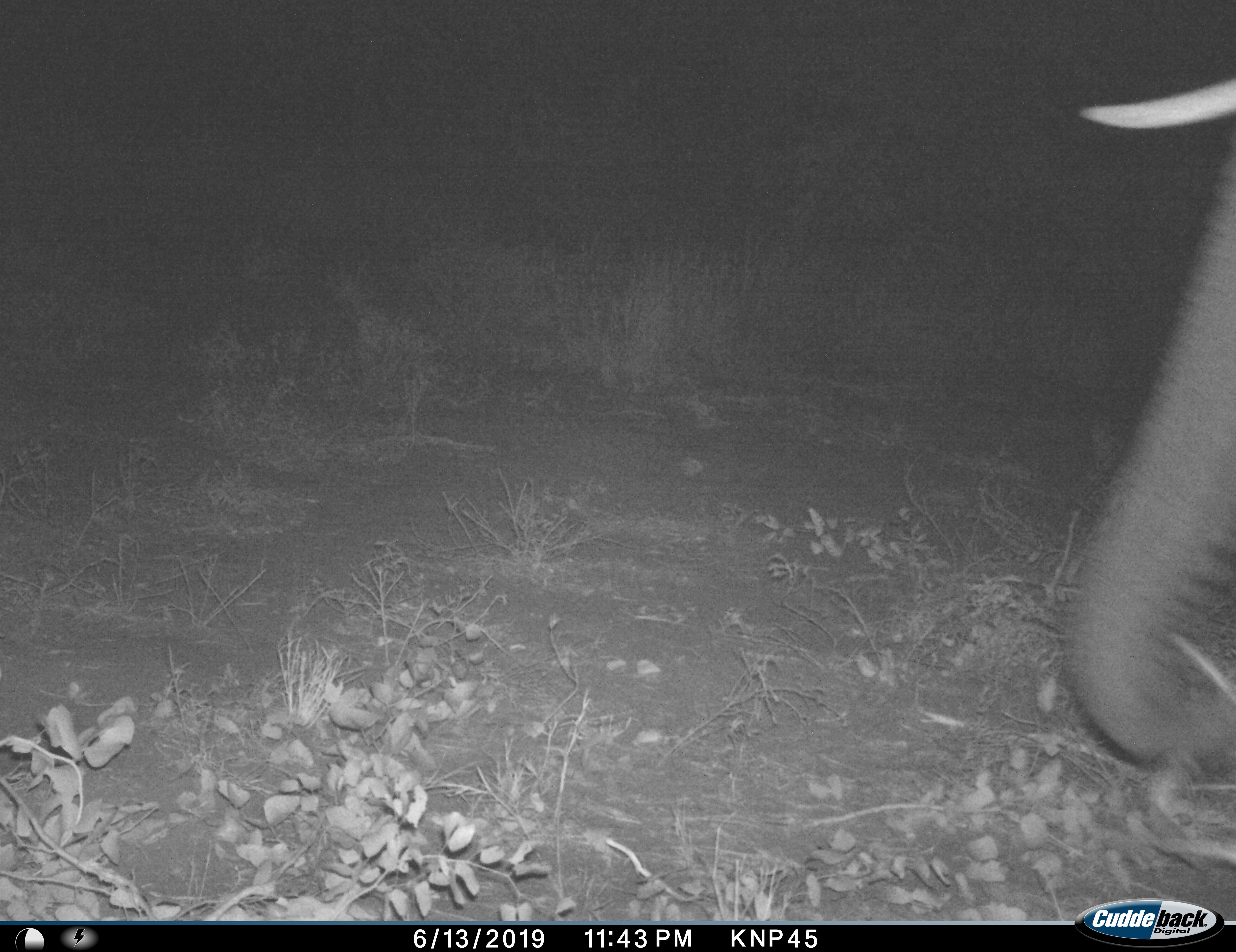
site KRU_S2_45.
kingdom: Animalia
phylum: Chordata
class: Mammalia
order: Proboscidea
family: Elephantidae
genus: Loxodonta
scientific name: Loxodonta africana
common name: african bush elephant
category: elephant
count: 1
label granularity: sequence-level